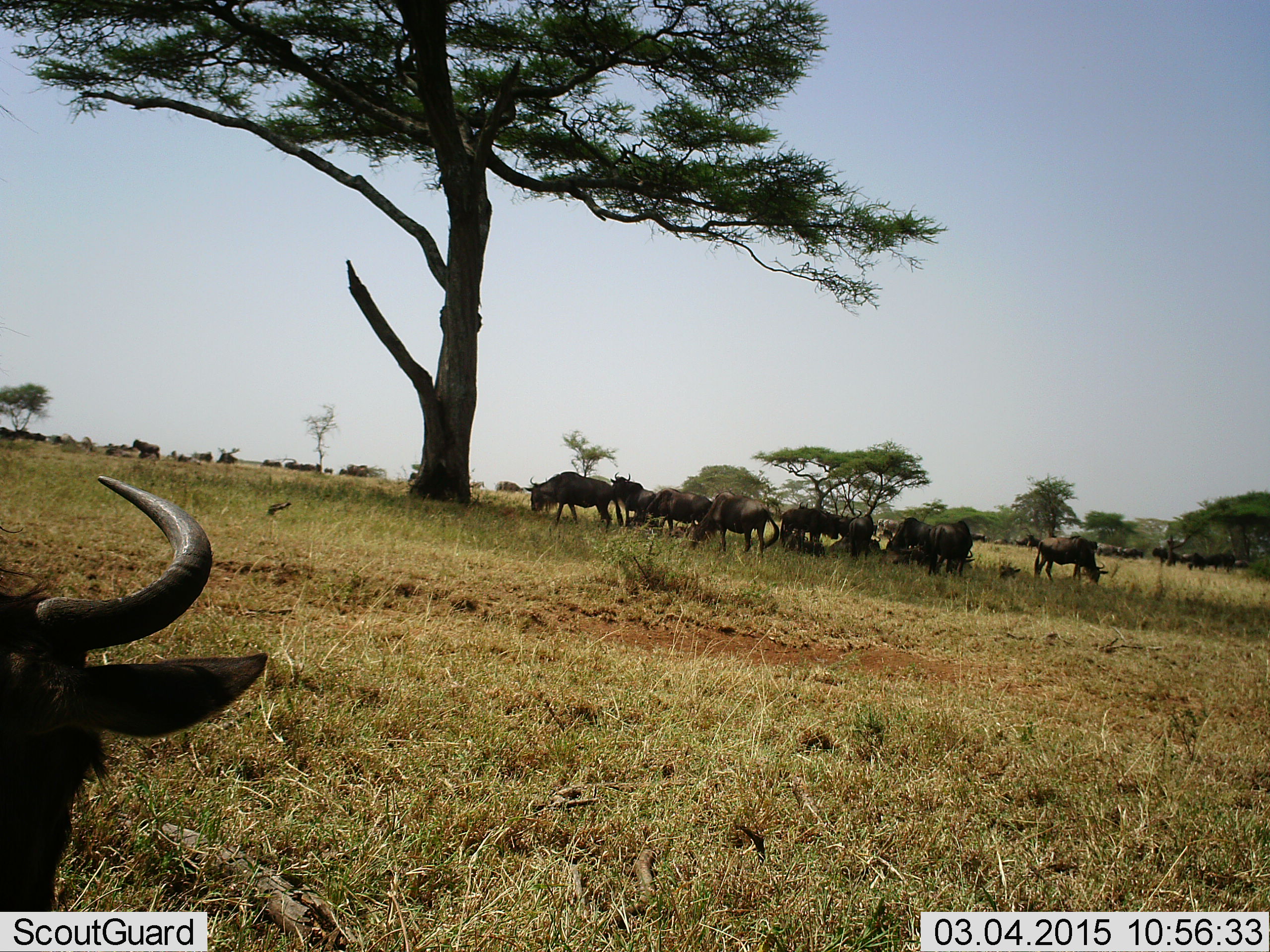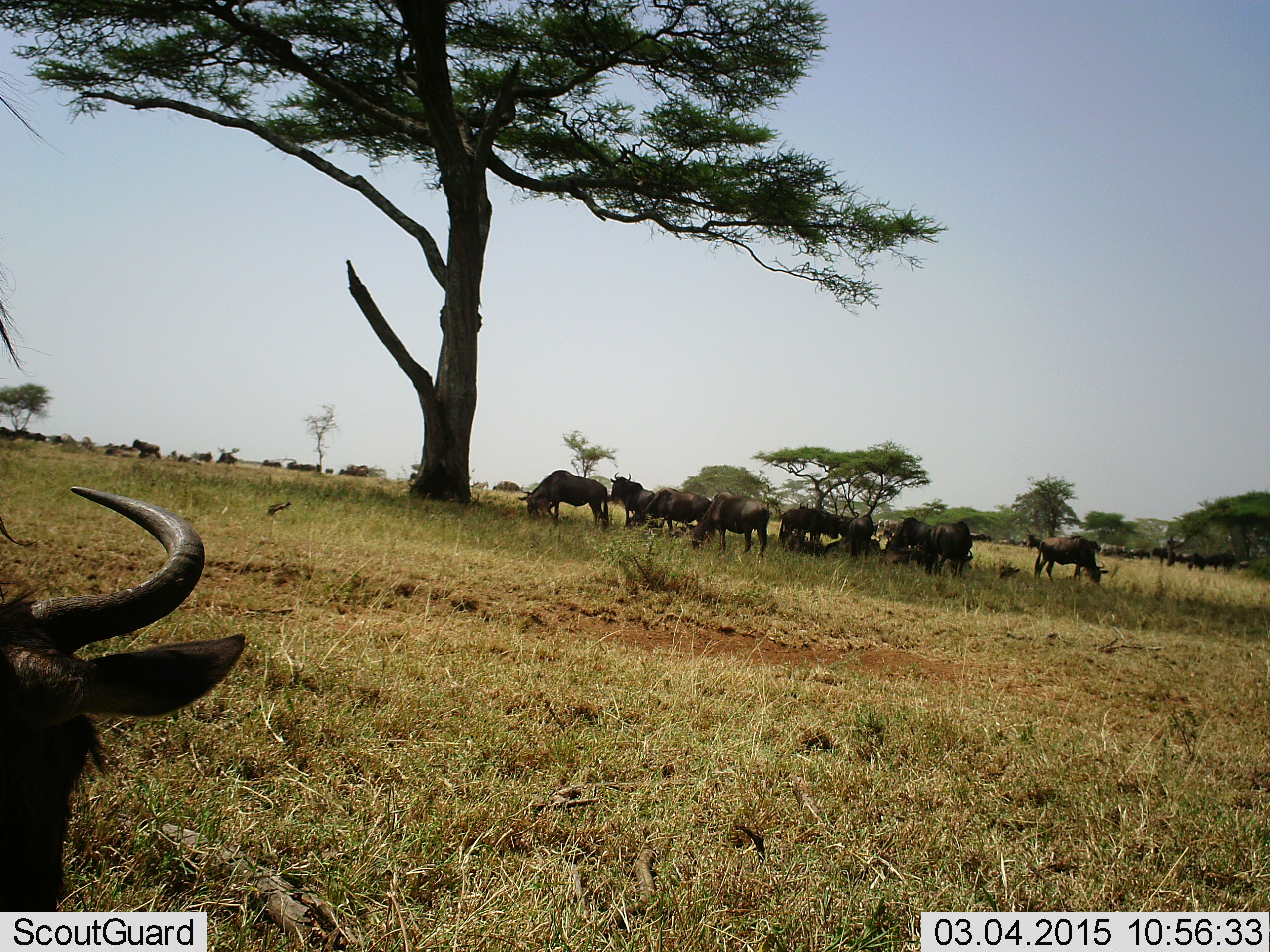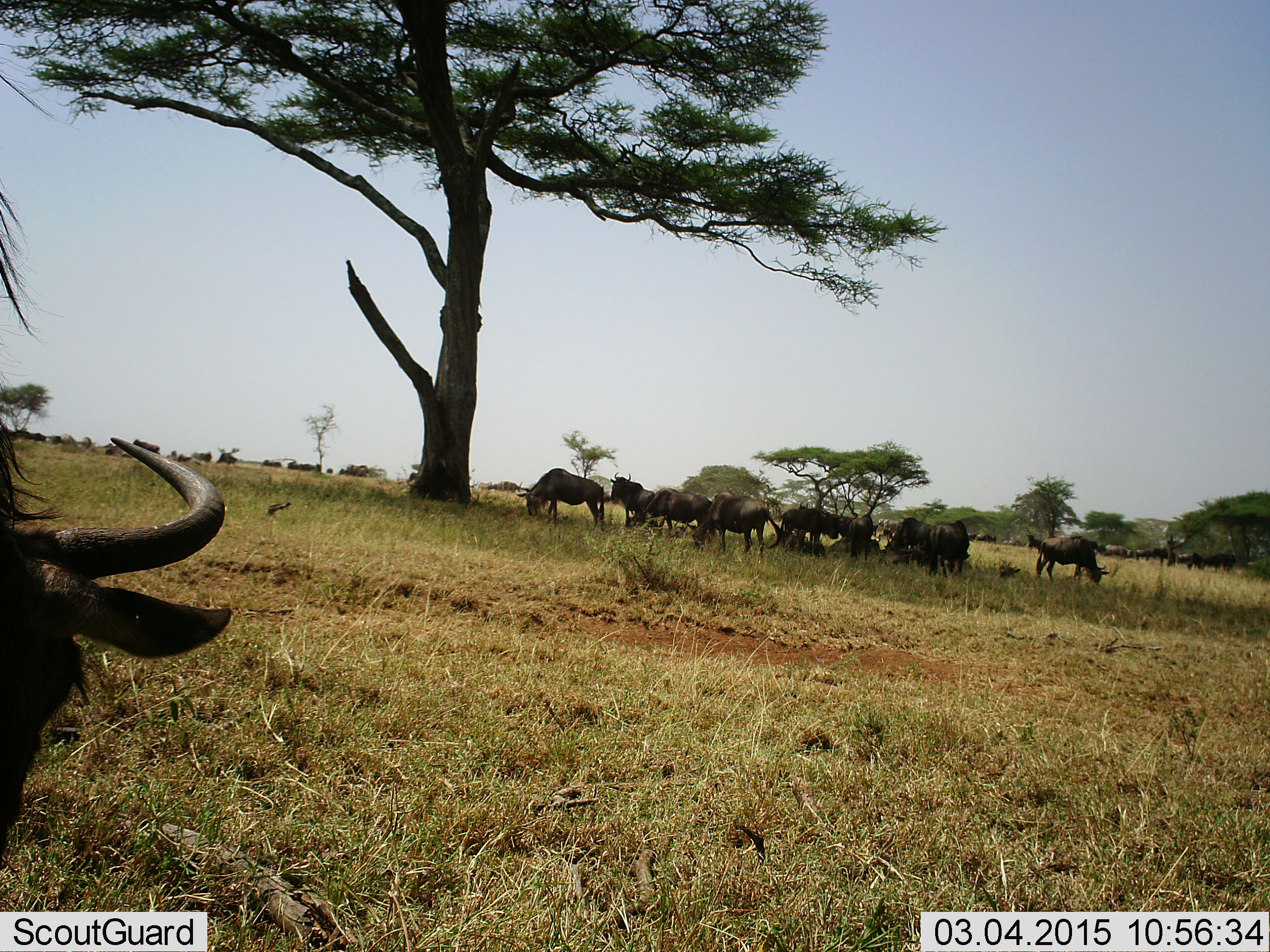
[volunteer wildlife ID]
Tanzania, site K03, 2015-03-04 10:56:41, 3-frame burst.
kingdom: Animalia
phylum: Chordata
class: Mammalia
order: Artiodactyla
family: Bovidae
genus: Connochaetes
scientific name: Connochaetes taurinus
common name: blue wildebeest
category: wildebeest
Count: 11-50.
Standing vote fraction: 70%.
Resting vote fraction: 80%.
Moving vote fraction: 30%.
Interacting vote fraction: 0%.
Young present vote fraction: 0%.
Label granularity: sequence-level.